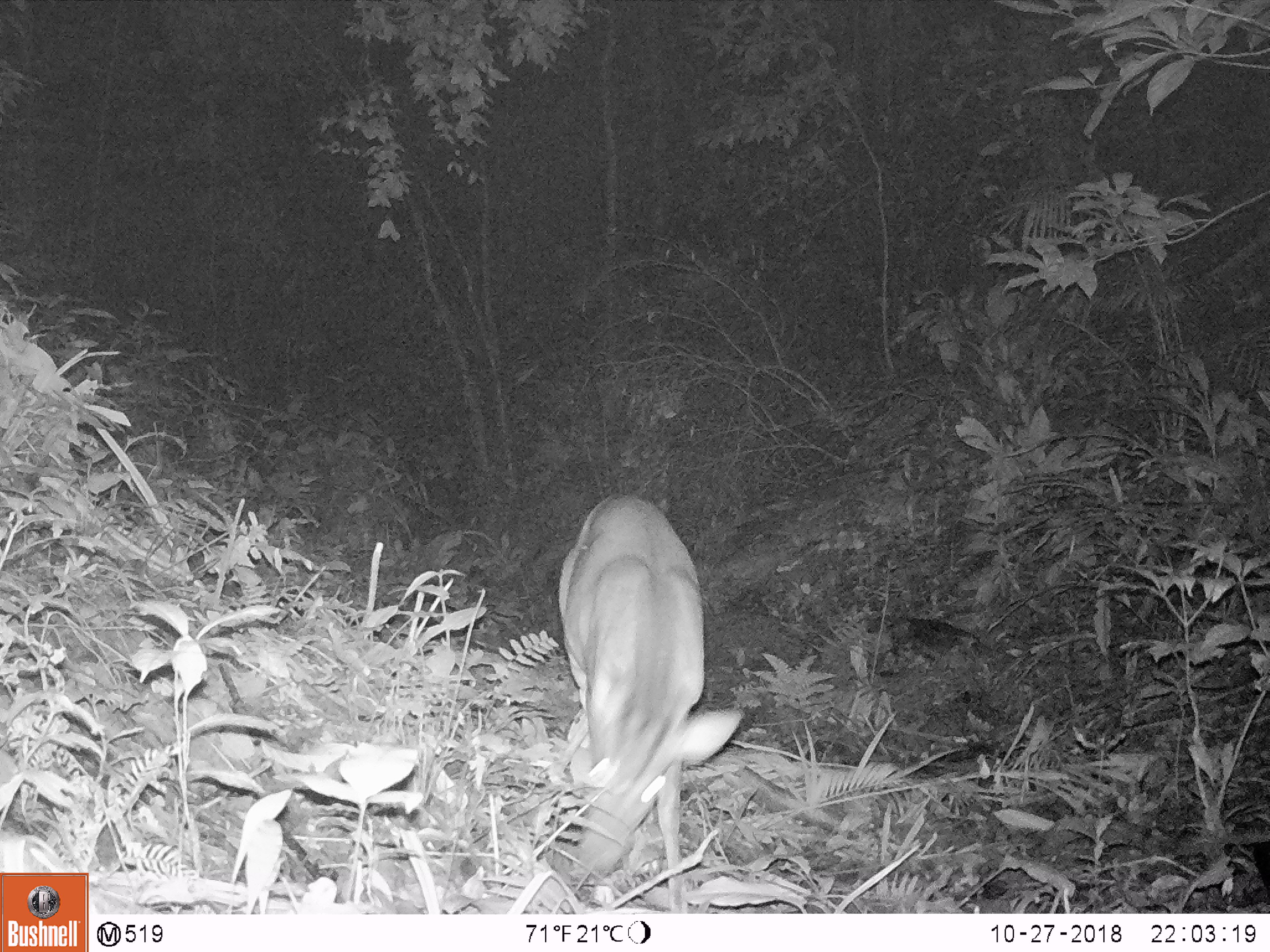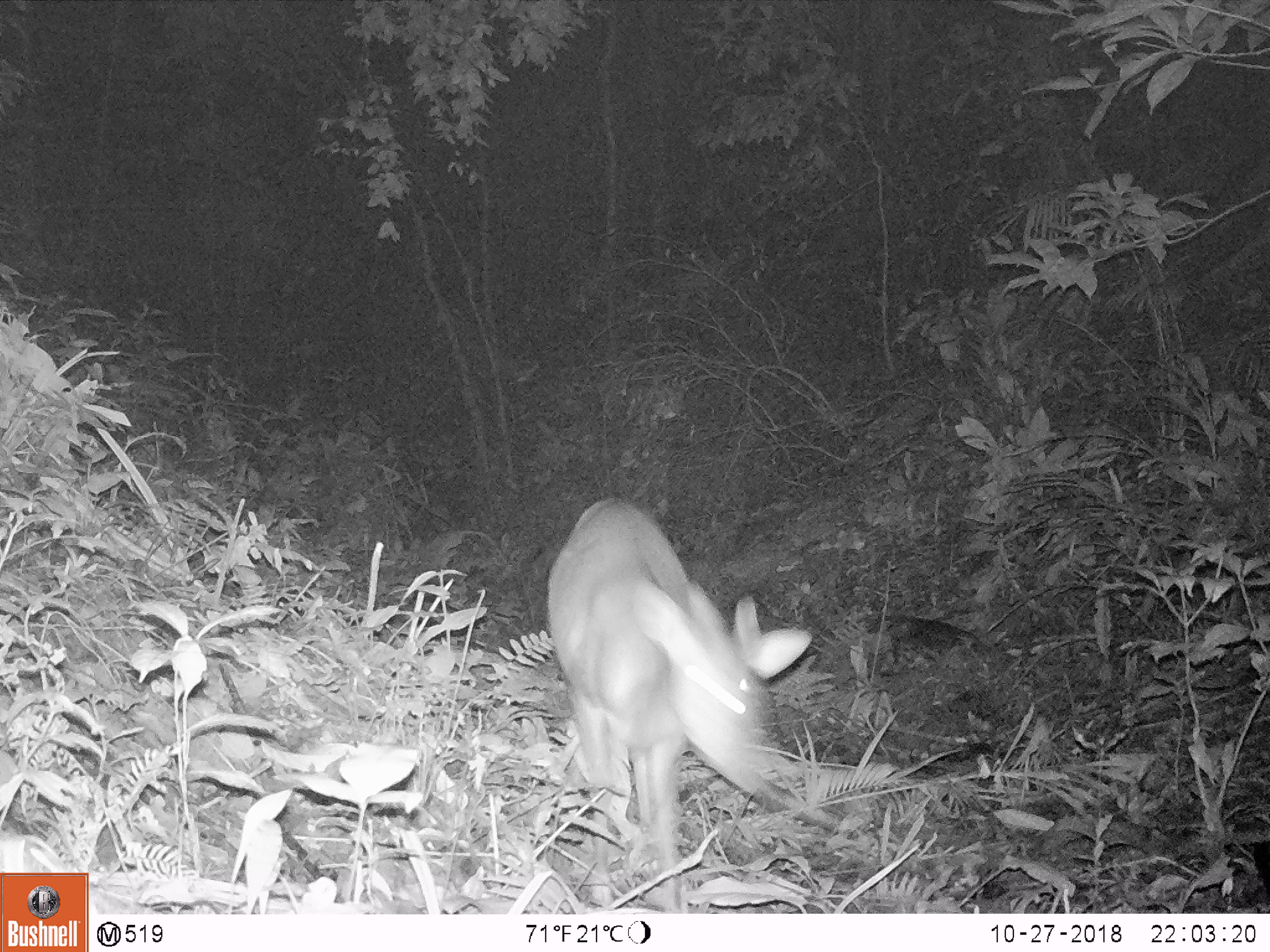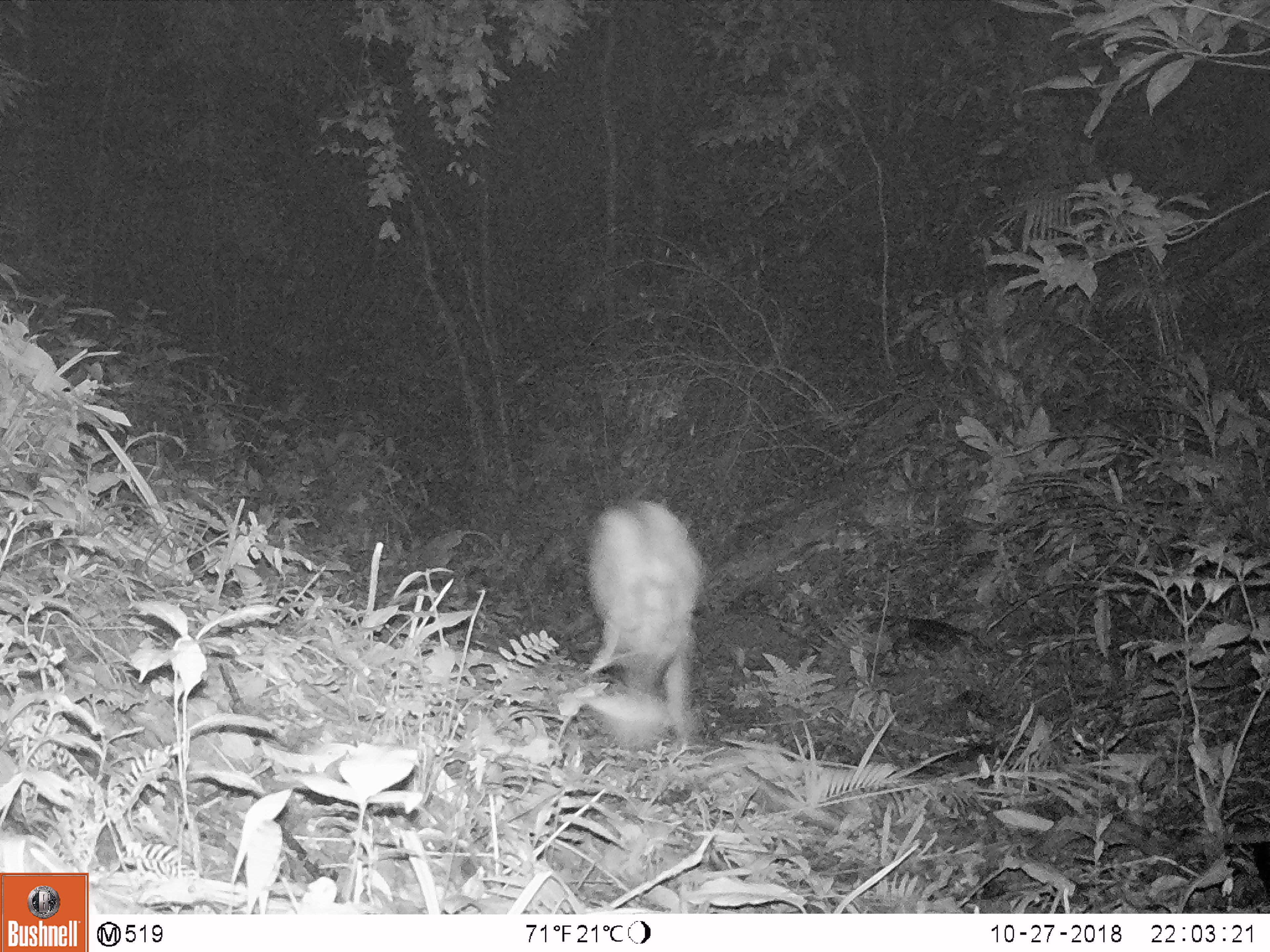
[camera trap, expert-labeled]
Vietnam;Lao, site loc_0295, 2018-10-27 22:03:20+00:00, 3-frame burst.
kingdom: Animalia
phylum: Chordata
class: Mammalia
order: Artiodactyla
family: Cervidae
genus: Muntiacus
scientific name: Muntiacus vuquangensis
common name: large-antlered muntjac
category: large antlered muntjac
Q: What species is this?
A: Large antlered muntjac (large-antlered muntjac) (Muntiacus vuquangensis).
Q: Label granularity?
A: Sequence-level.